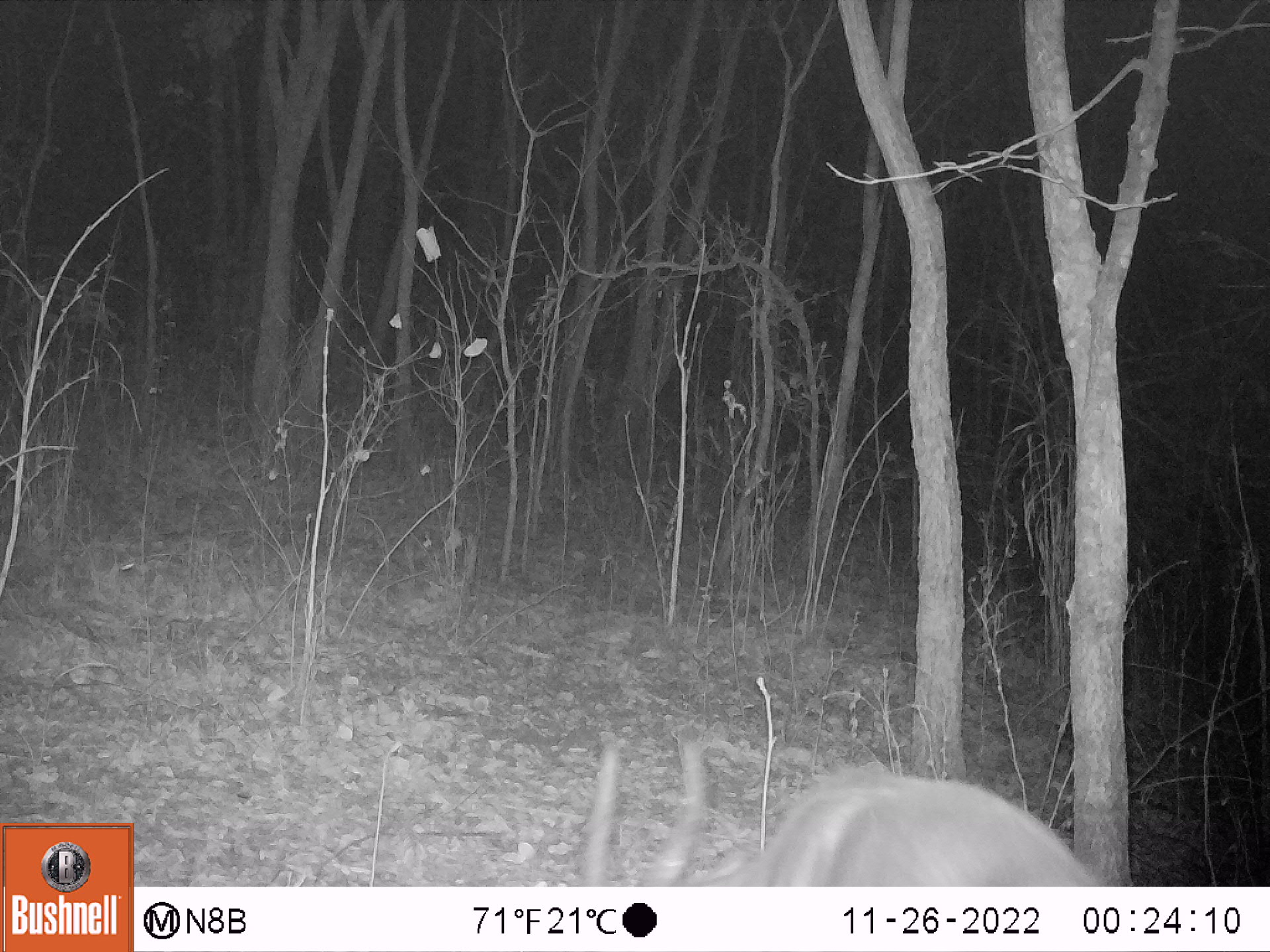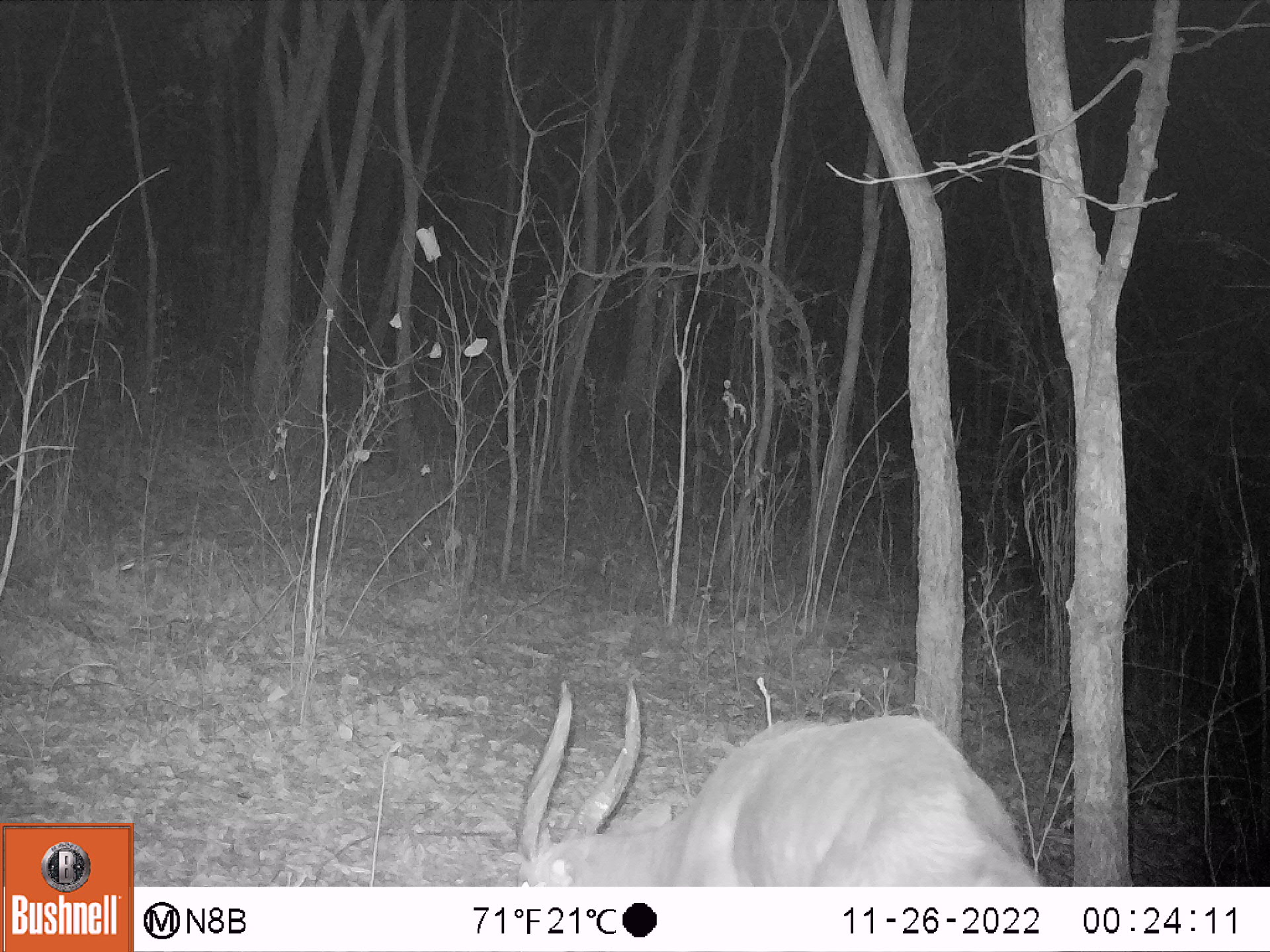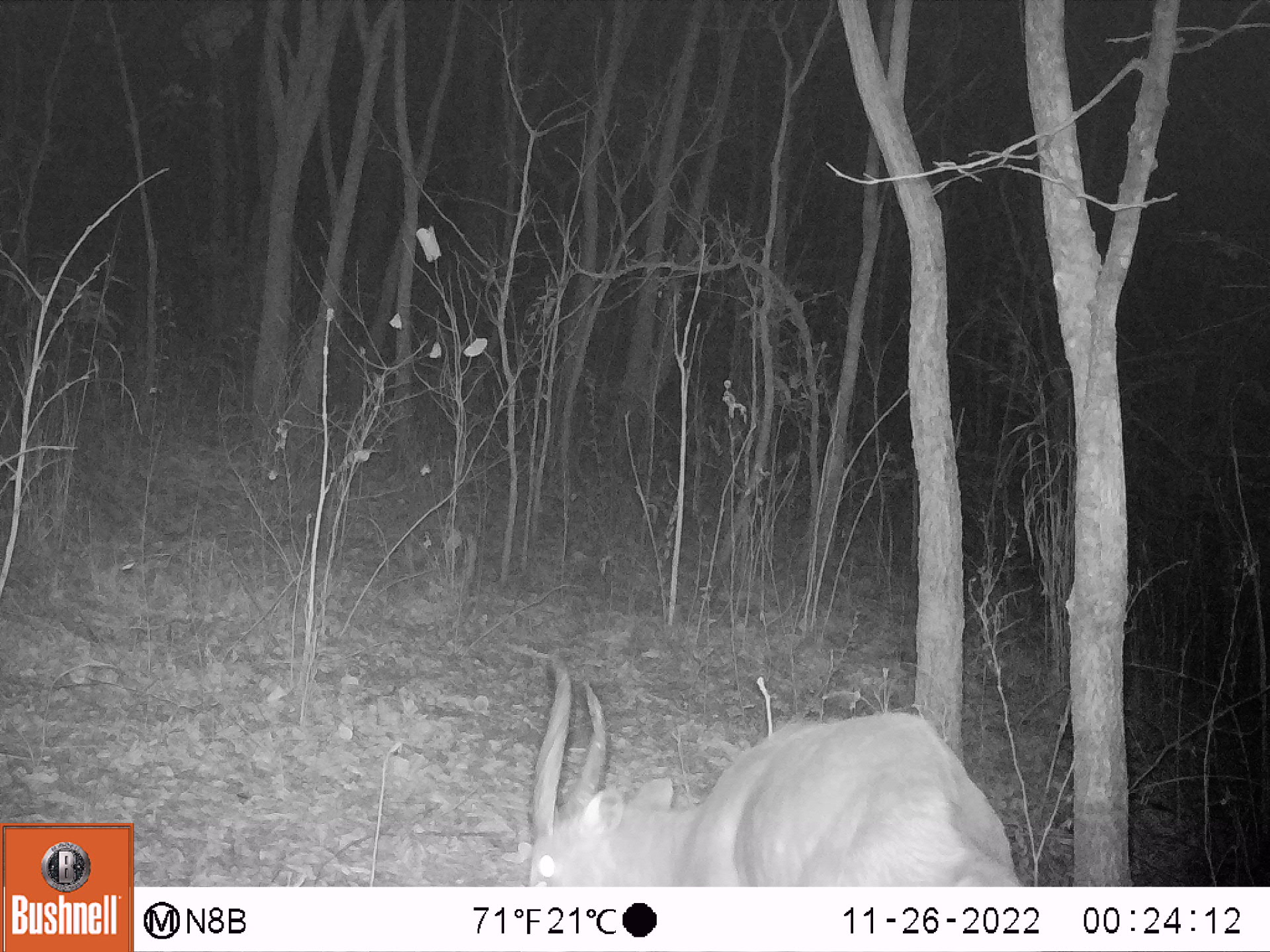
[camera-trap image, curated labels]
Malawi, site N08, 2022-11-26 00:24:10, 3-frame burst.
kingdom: Animalia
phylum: Chordata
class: Mammalia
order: Artiodactyla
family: Bovidae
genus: Tragelaphus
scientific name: Tragelaphus sylvaticus sylvaticus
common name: cape bushbuck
Cape bushbuck (Tragelaphus sylvaticus sylvaticus), count 1.